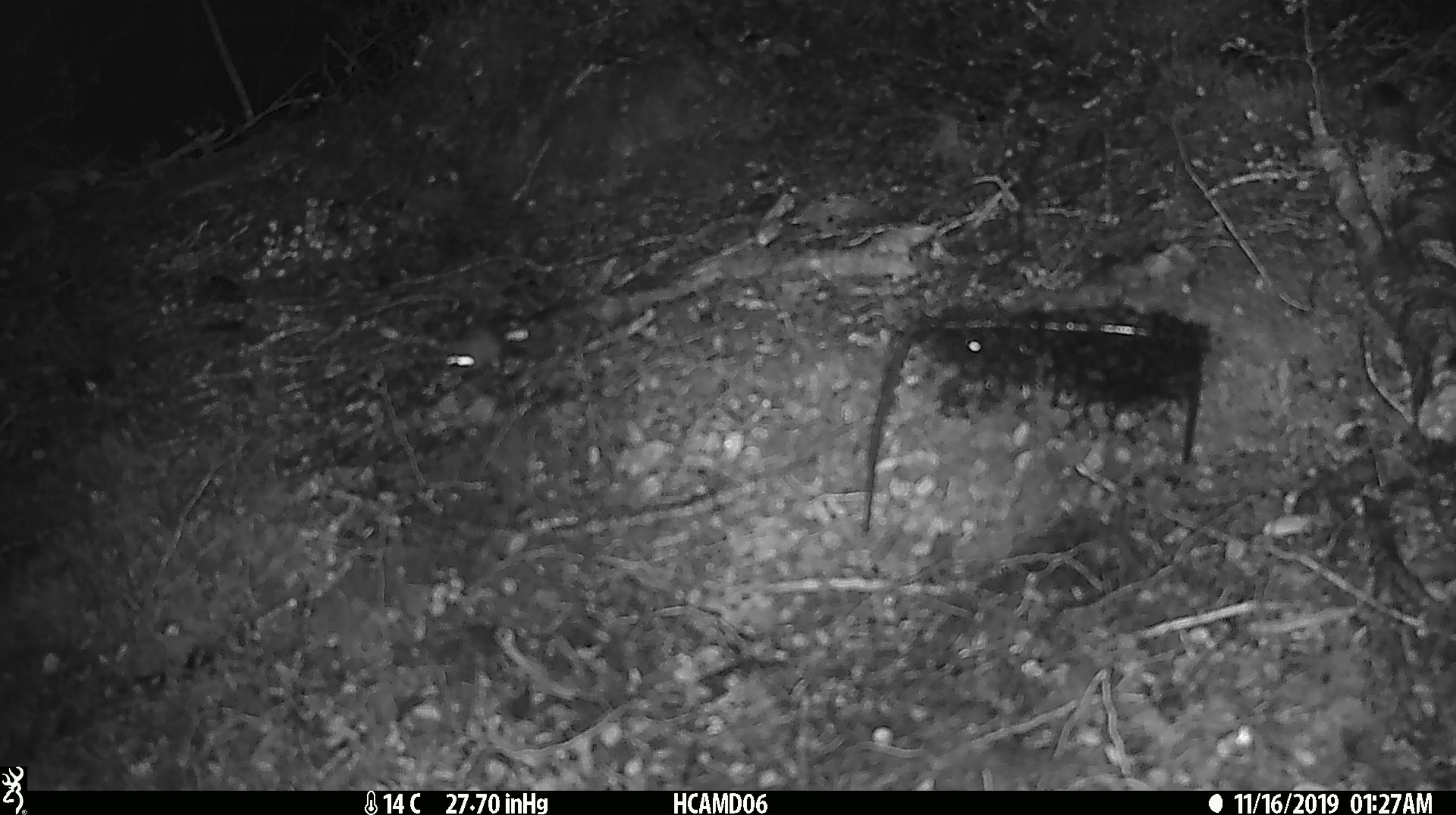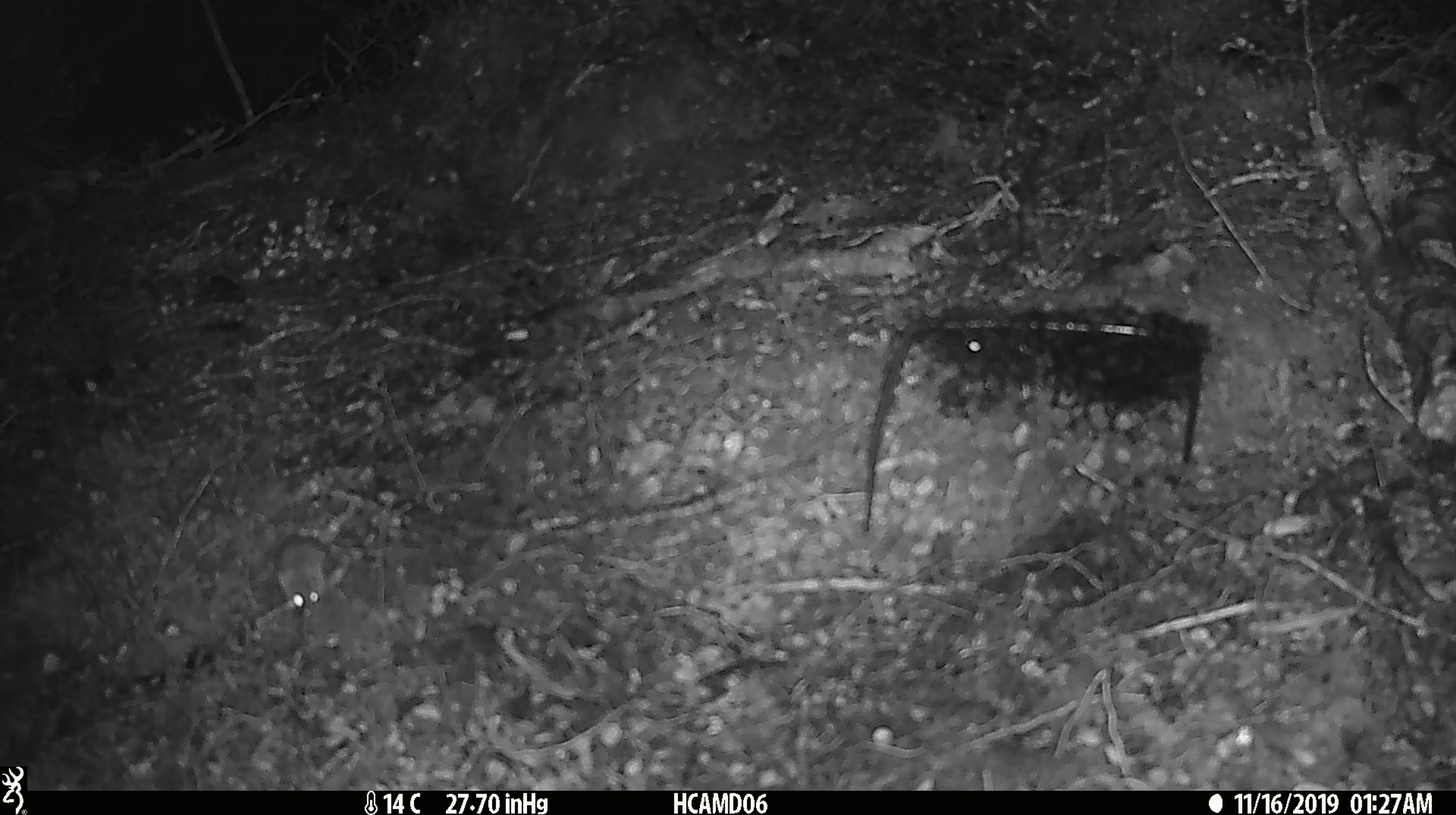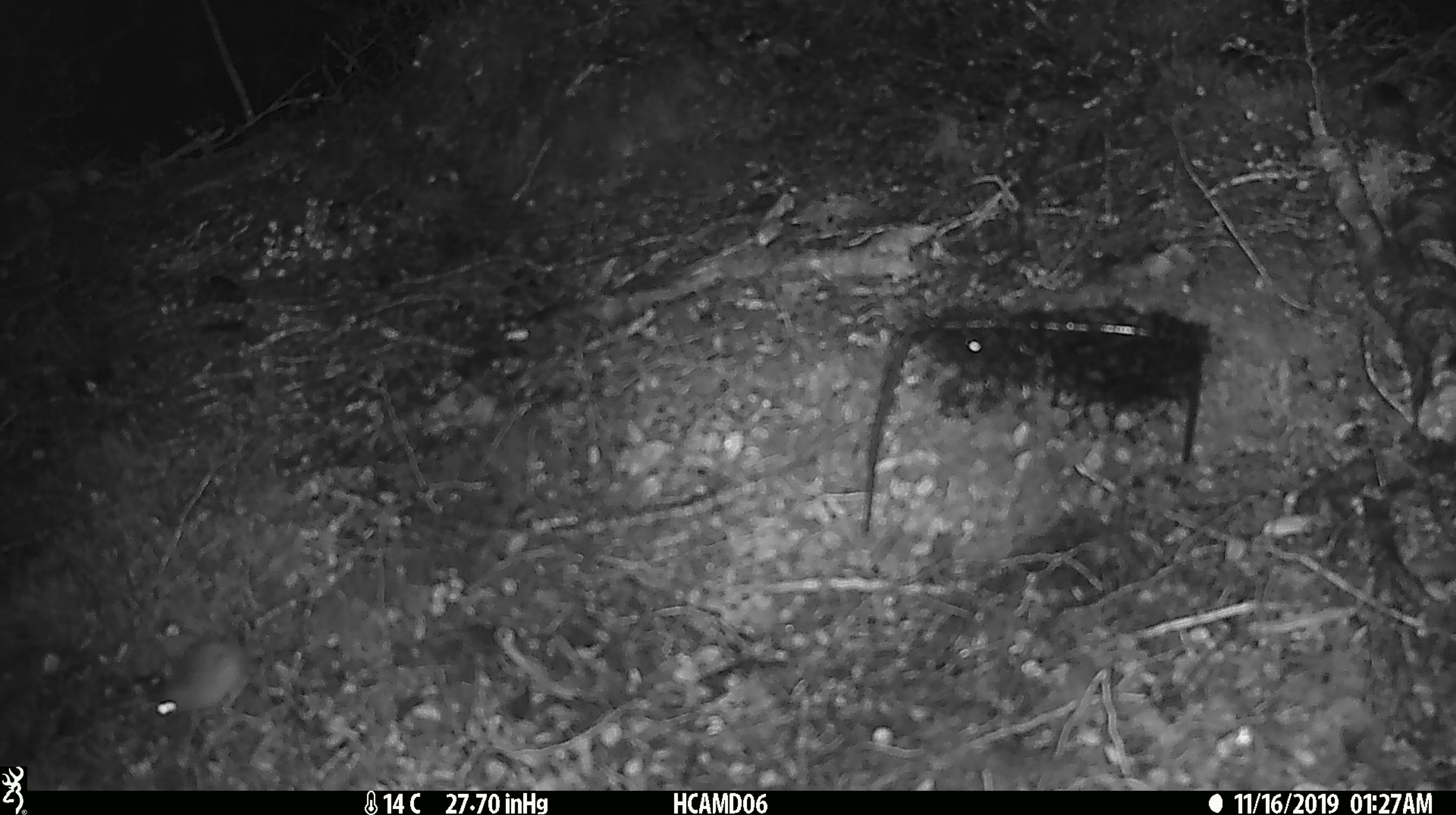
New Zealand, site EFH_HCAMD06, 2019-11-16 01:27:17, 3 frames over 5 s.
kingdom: Animalia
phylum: Chordata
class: Mammalia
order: Rodentia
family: Muridae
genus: Mus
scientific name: Mus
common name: mouse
Mouse (Mus).